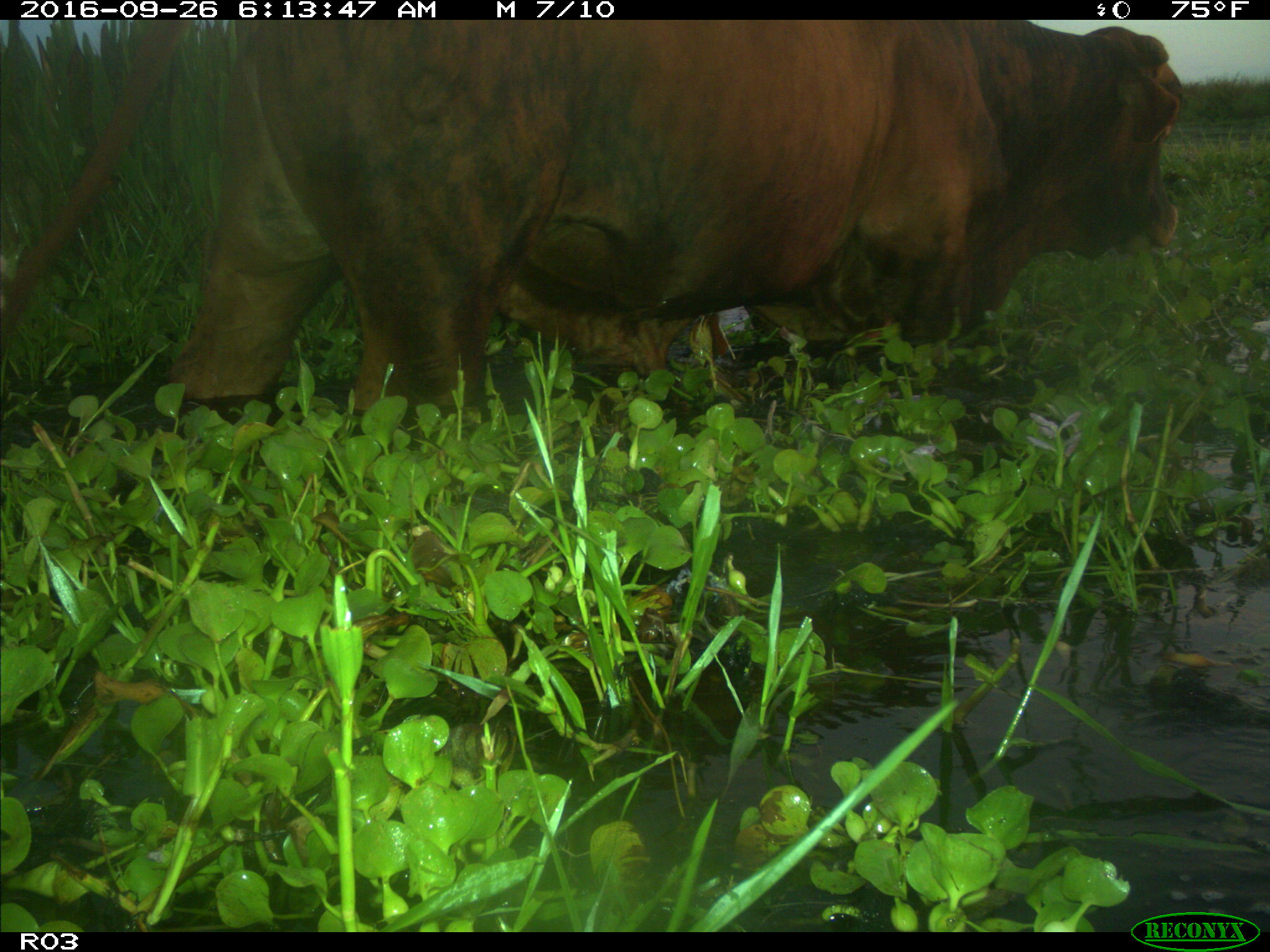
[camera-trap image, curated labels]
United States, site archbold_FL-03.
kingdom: Animalia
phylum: Chordata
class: Mammalia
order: Artiodactyla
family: Bovidae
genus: Bos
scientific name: Bos taurus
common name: domestic cow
Bos taurus (domestic cow).